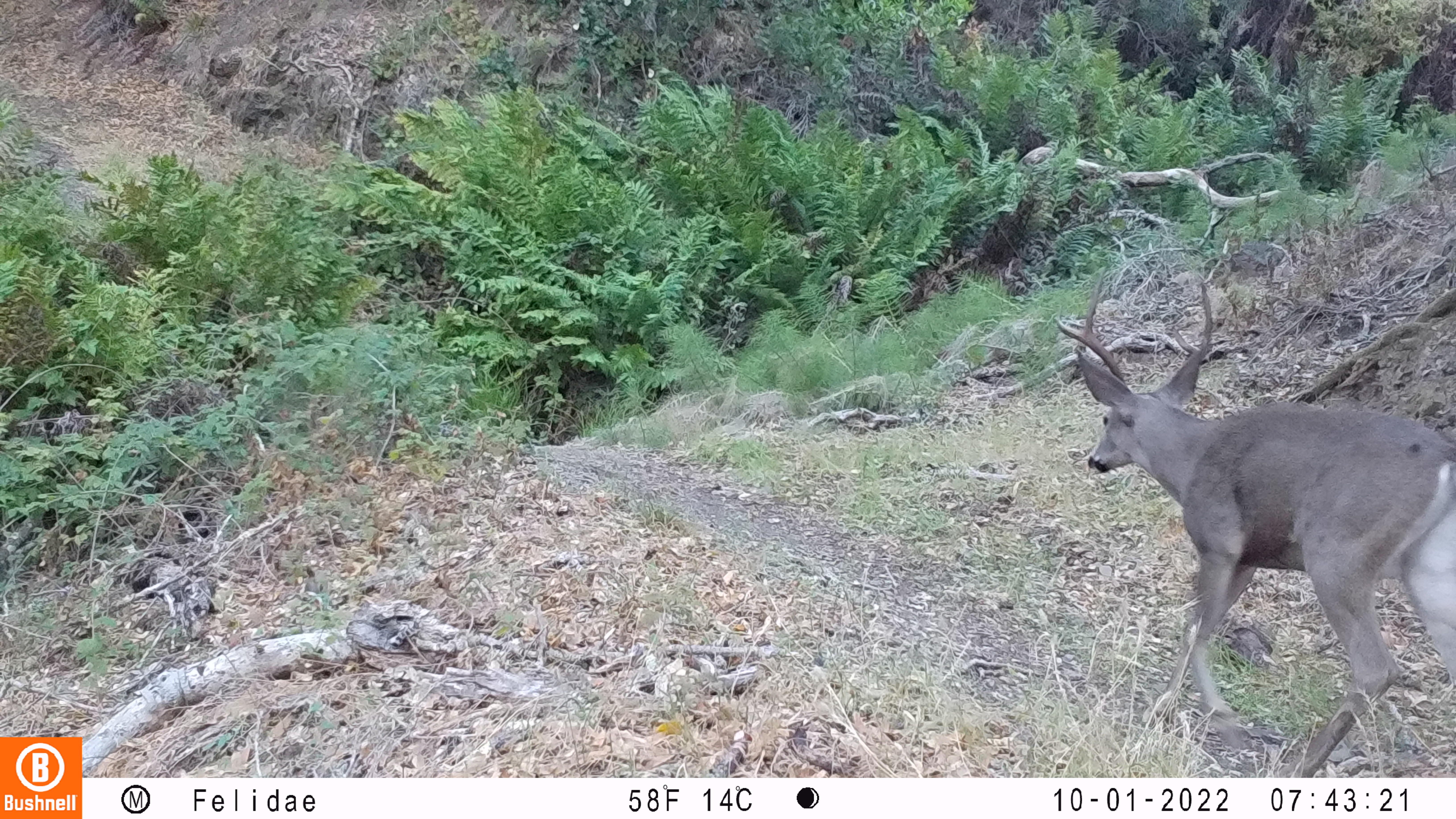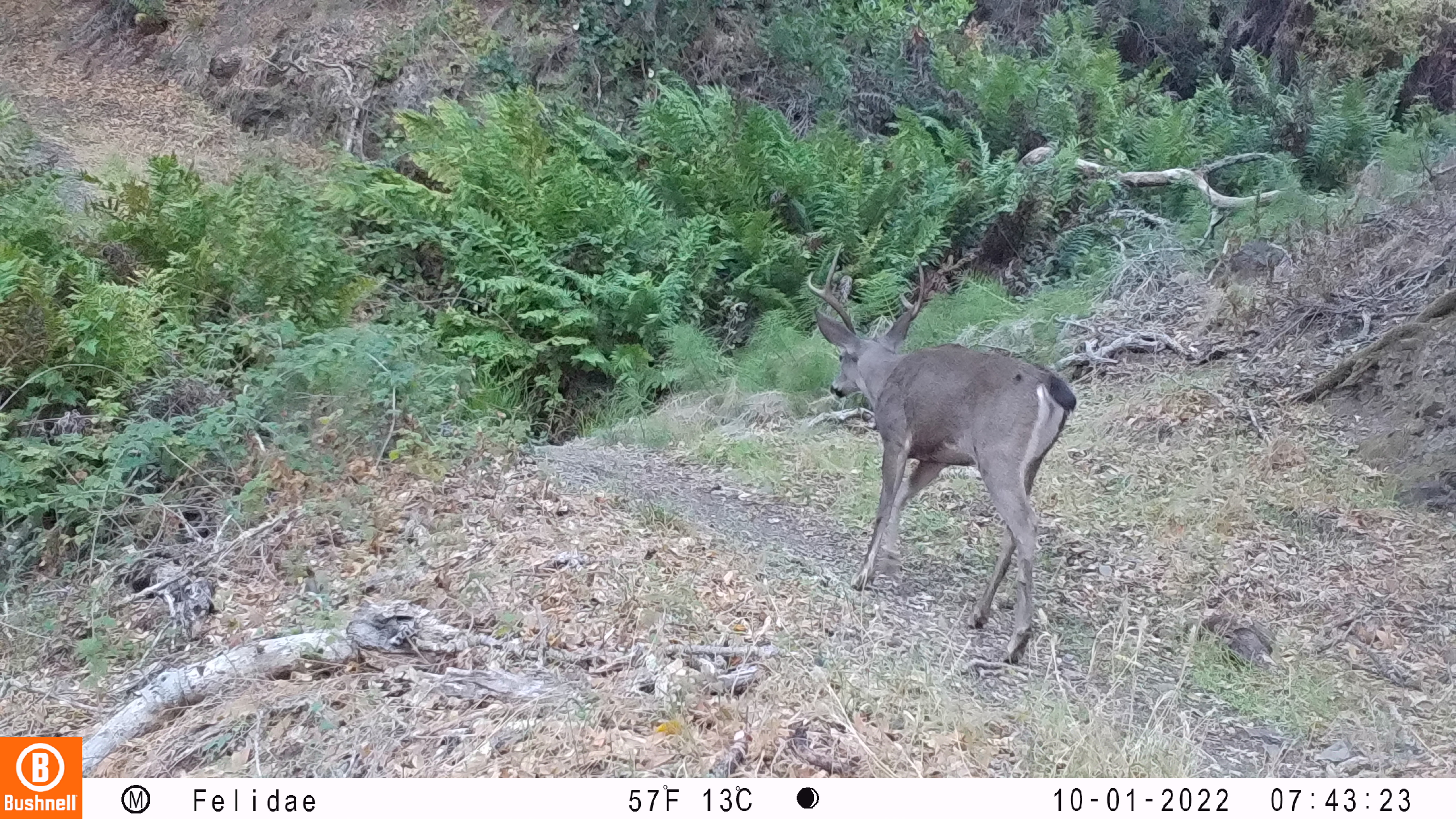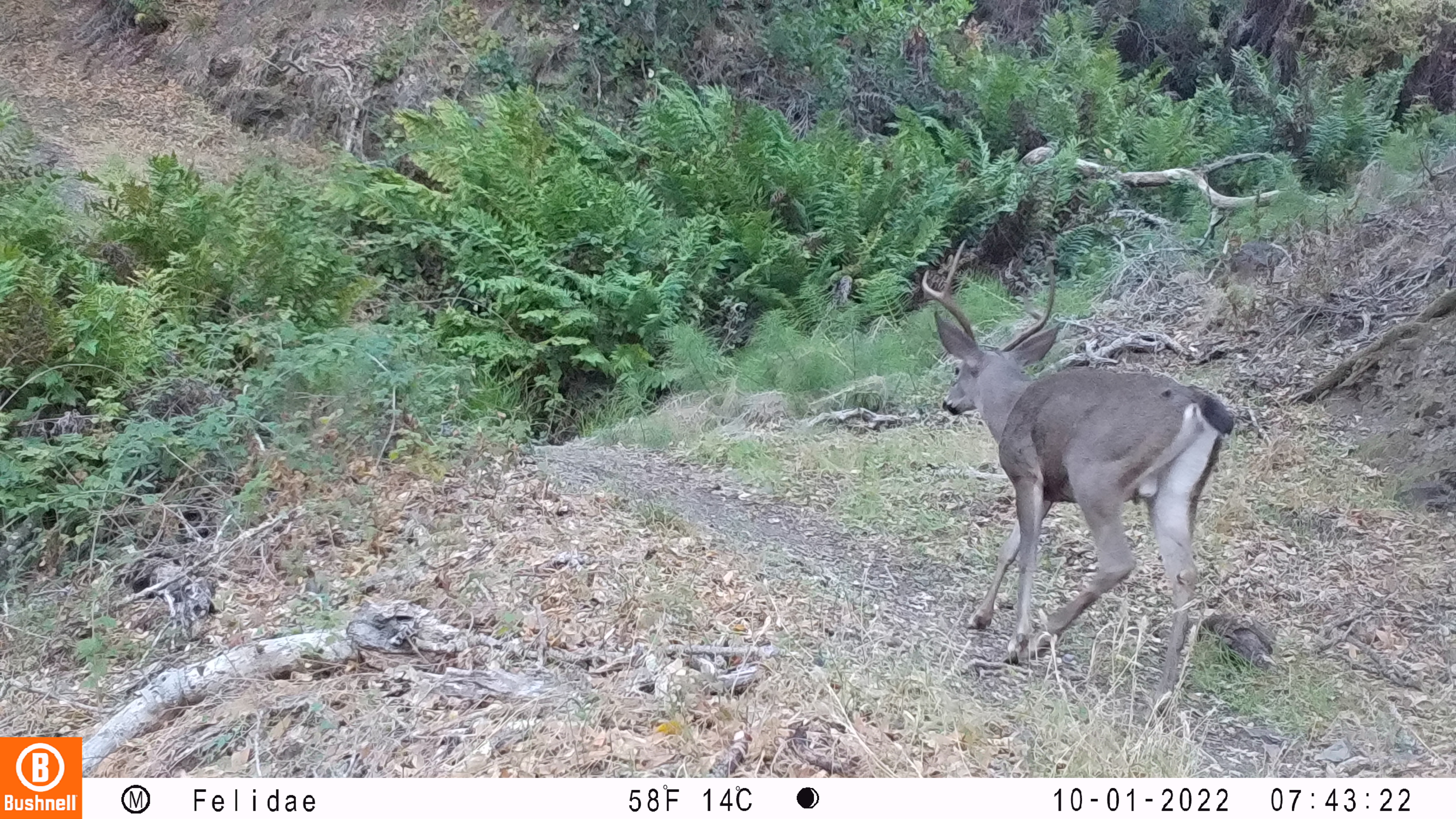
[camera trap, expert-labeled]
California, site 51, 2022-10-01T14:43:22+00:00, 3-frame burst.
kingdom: Animalia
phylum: Chordata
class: Mammalia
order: Artiodactyla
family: Cervidae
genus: Odocoileus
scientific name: Odocoileus hemionus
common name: mule deer